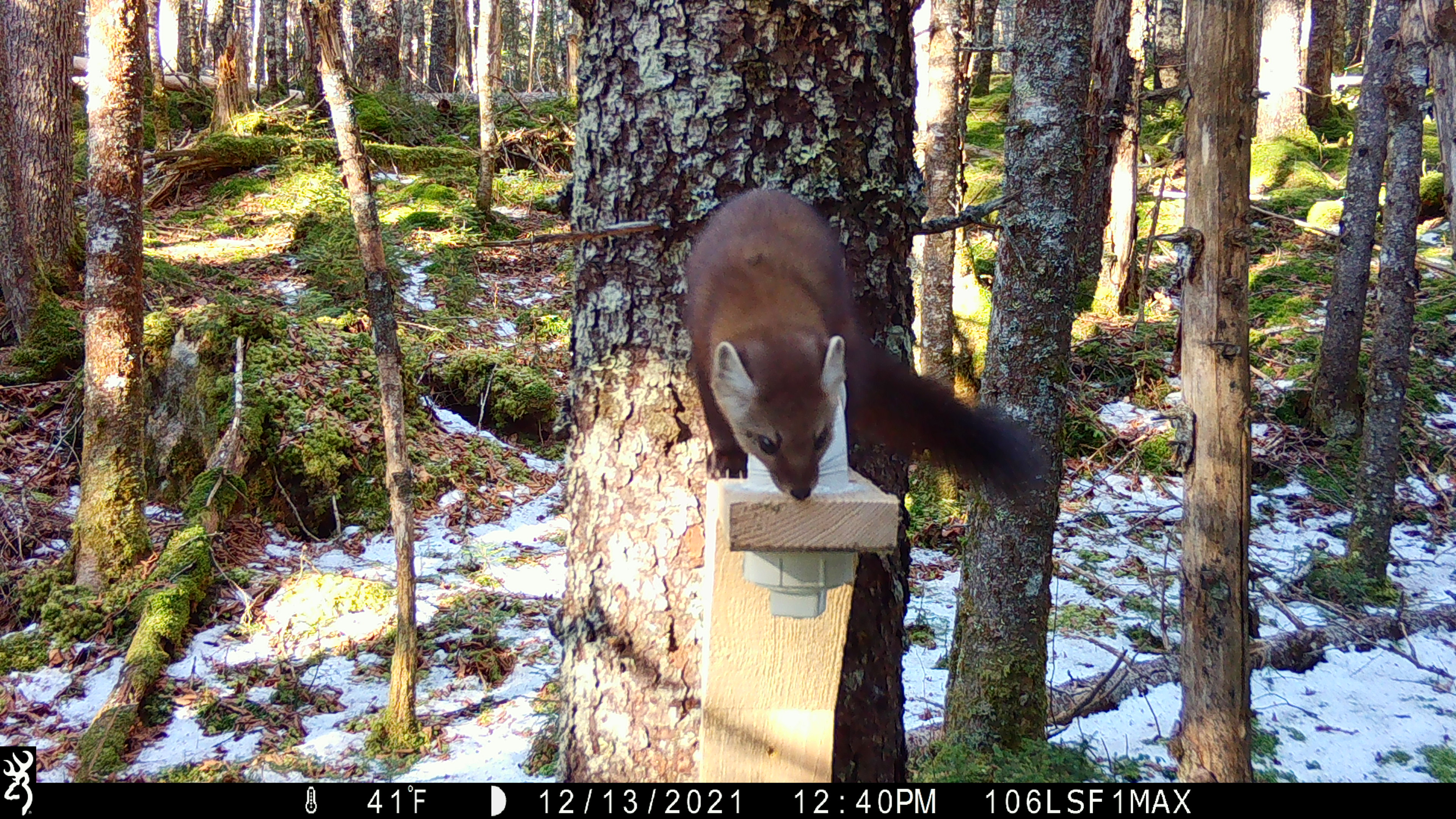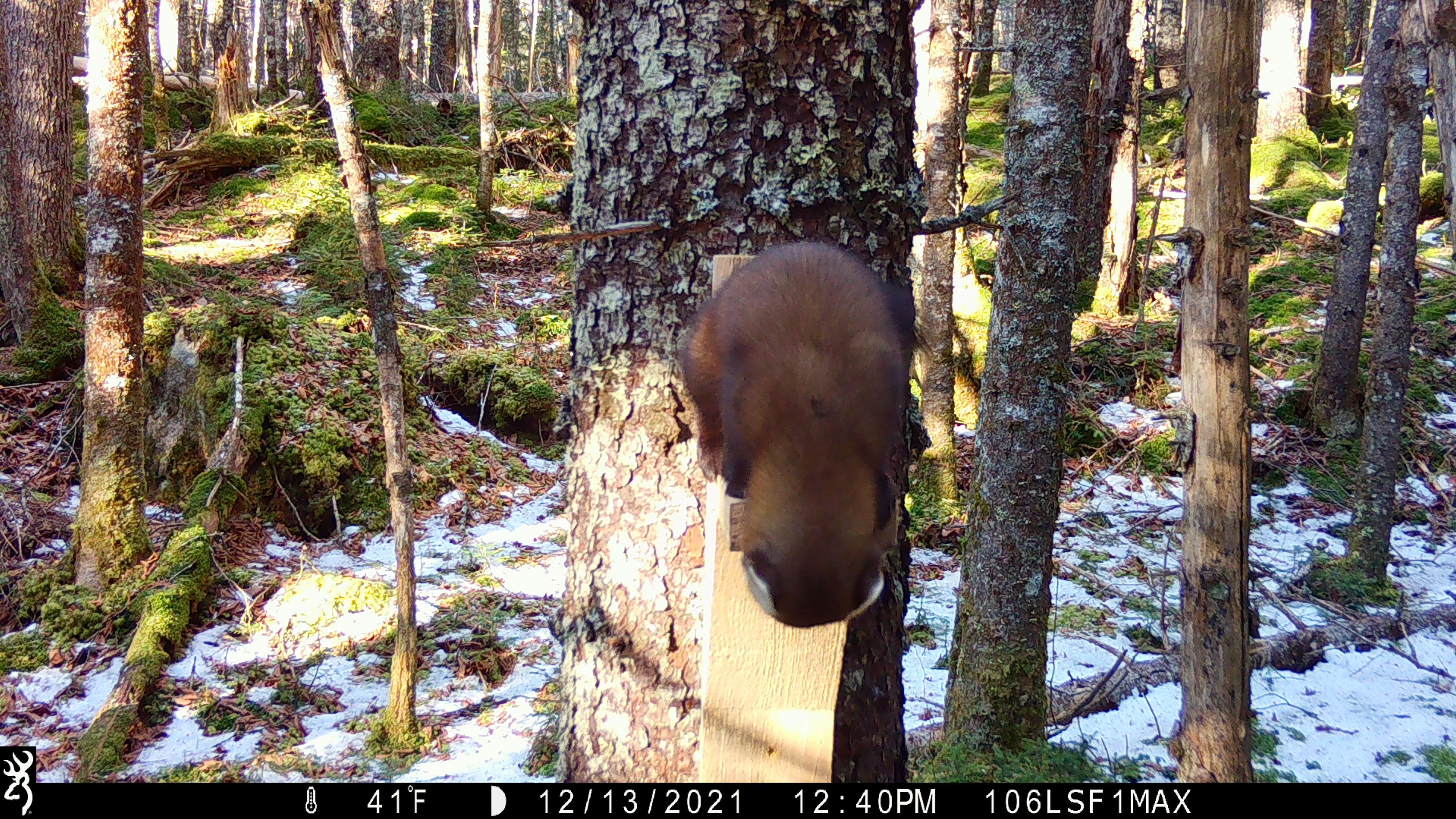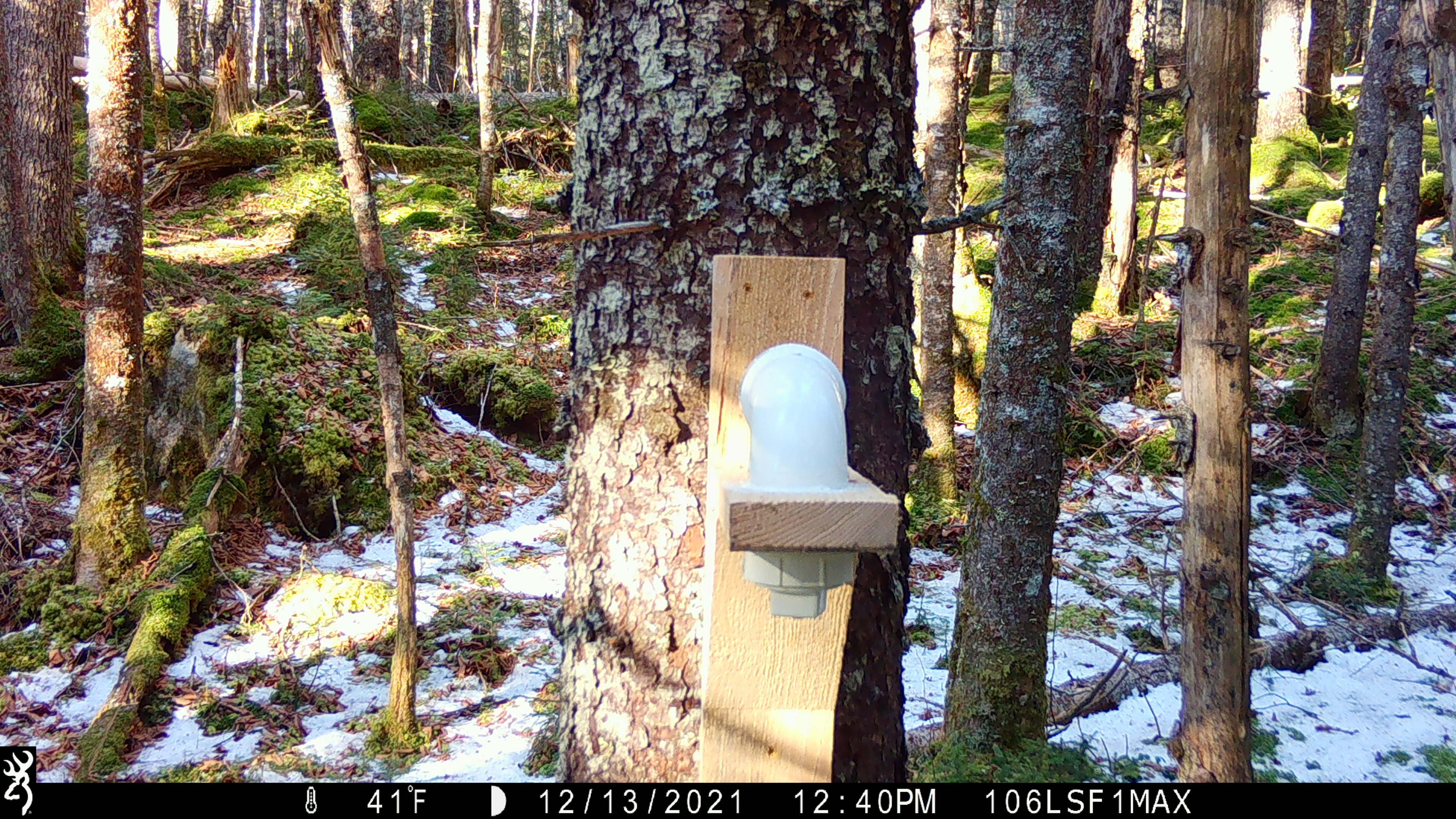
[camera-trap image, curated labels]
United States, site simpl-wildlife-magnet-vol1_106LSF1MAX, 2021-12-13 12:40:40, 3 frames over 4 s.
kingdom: Animalia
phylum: Chordata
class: Mammalia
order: Carnivora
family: Mustelidae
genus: Martes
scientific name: Martes americana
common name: american marten